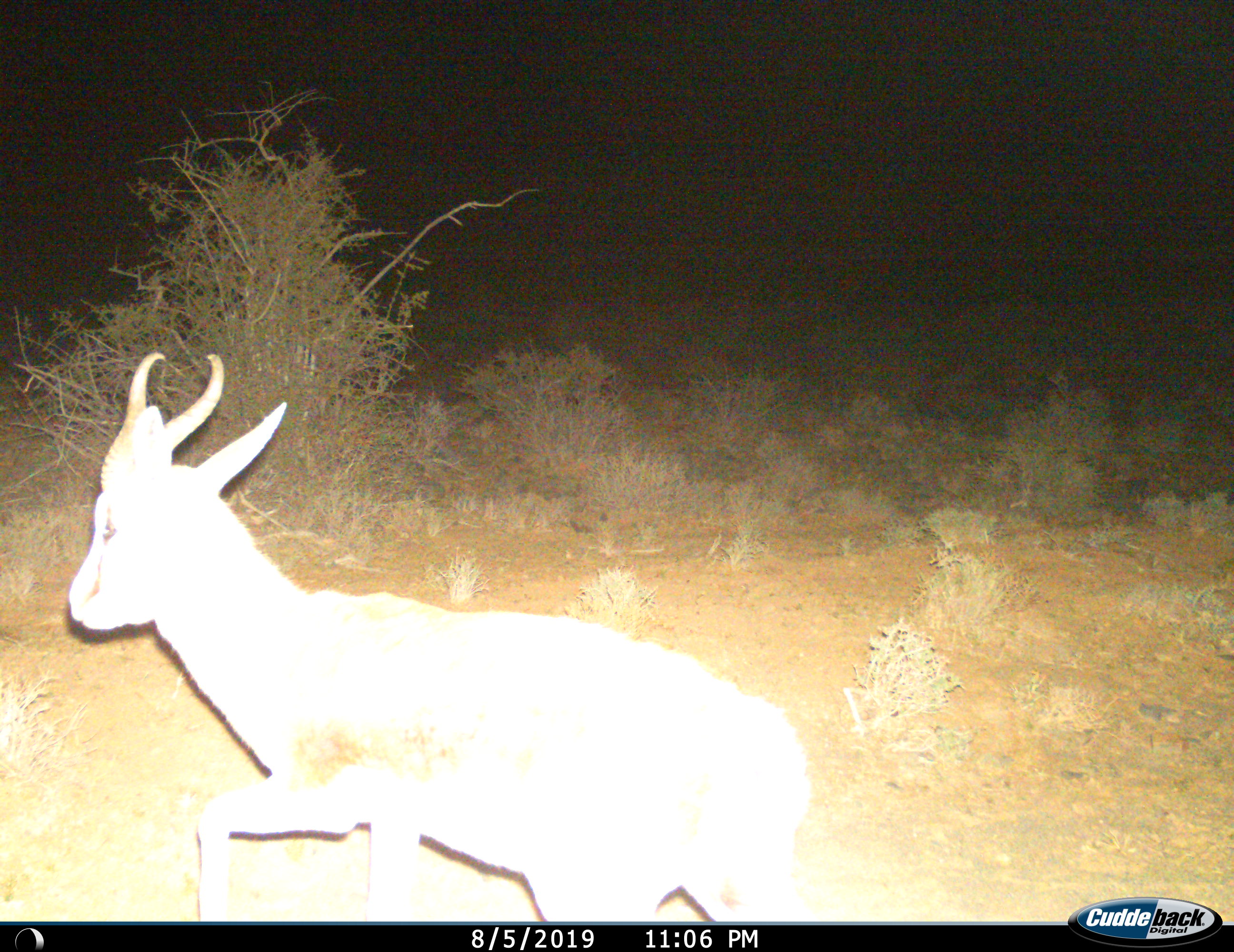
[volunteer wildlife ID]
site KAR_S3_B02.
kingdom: Animalia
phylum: Chordata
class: Mammalia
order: Artiodactyla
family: Bovidae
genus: Antidorcas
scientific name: Antidorcas marsupialis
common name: springbok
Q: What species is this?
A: Springbok (Antidorcas marsupialis).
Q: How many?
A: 1.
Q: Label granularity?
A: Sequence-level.